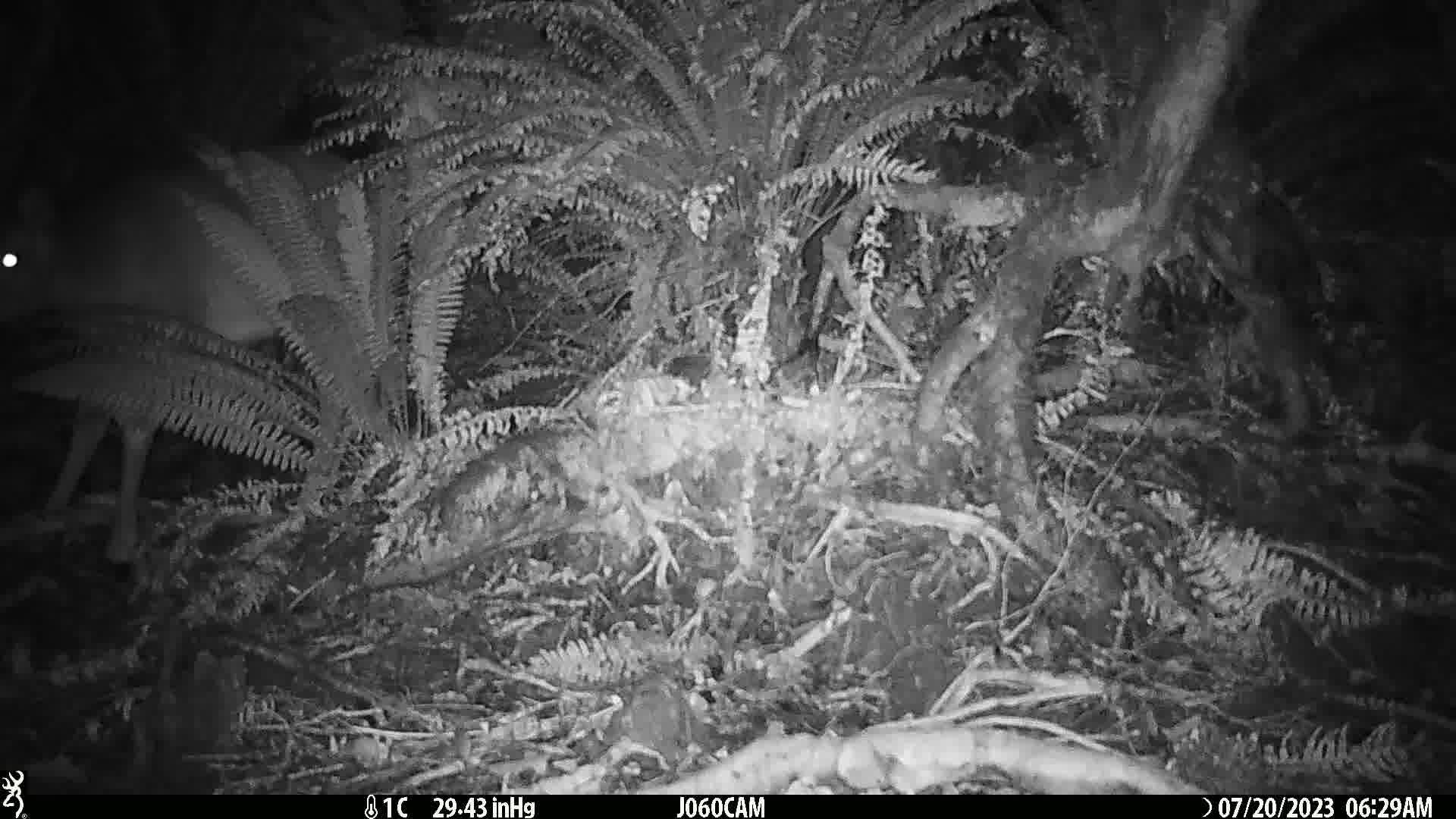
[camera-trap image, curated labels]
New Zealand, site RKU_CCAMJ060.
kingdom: Animalia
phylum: Chordata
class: Mammalia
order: Artiodactyla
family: Cervidae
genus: Odocoileus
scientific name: Odocoileus virginianus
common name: white-tailed deer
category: white tailed deer